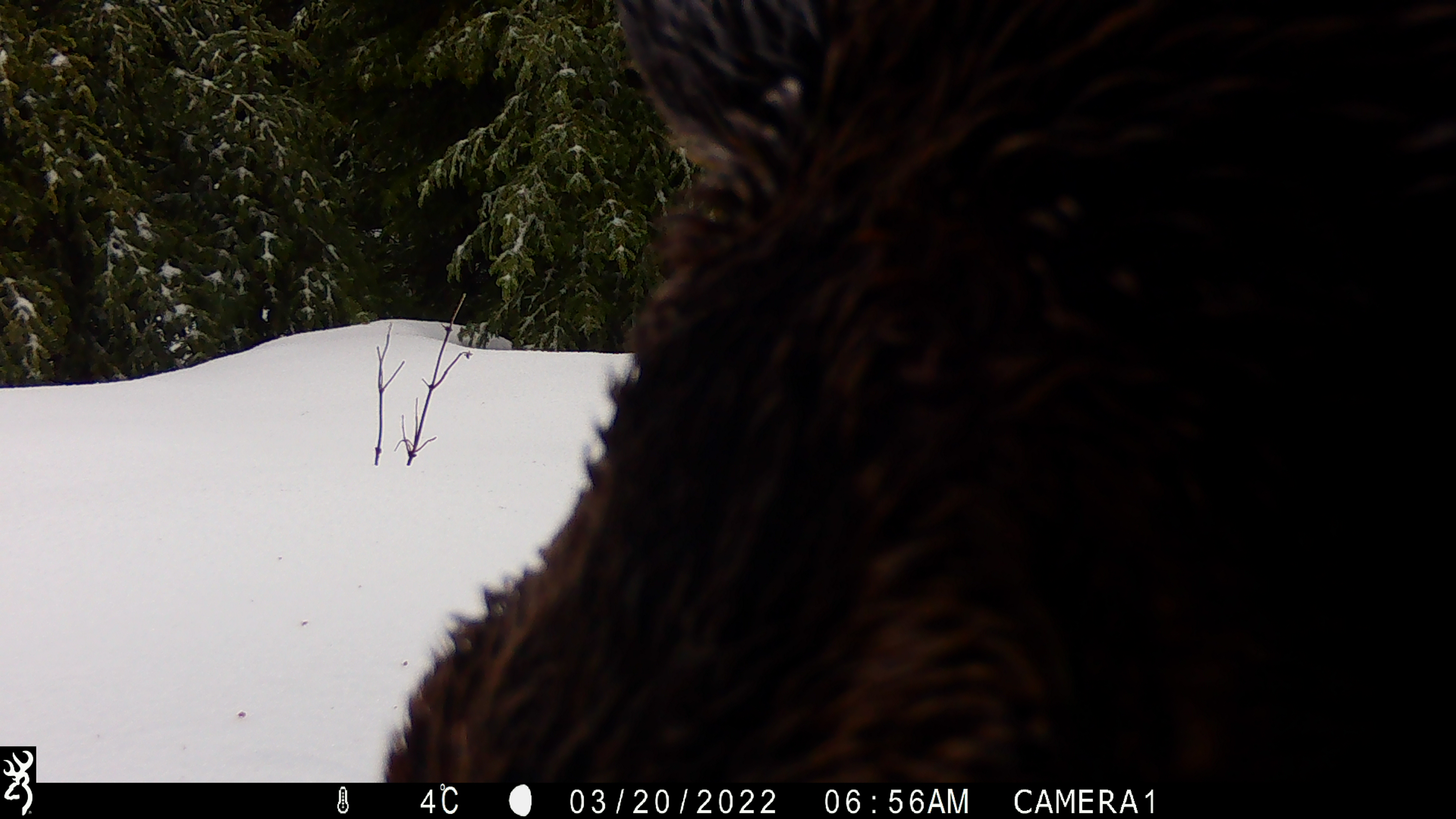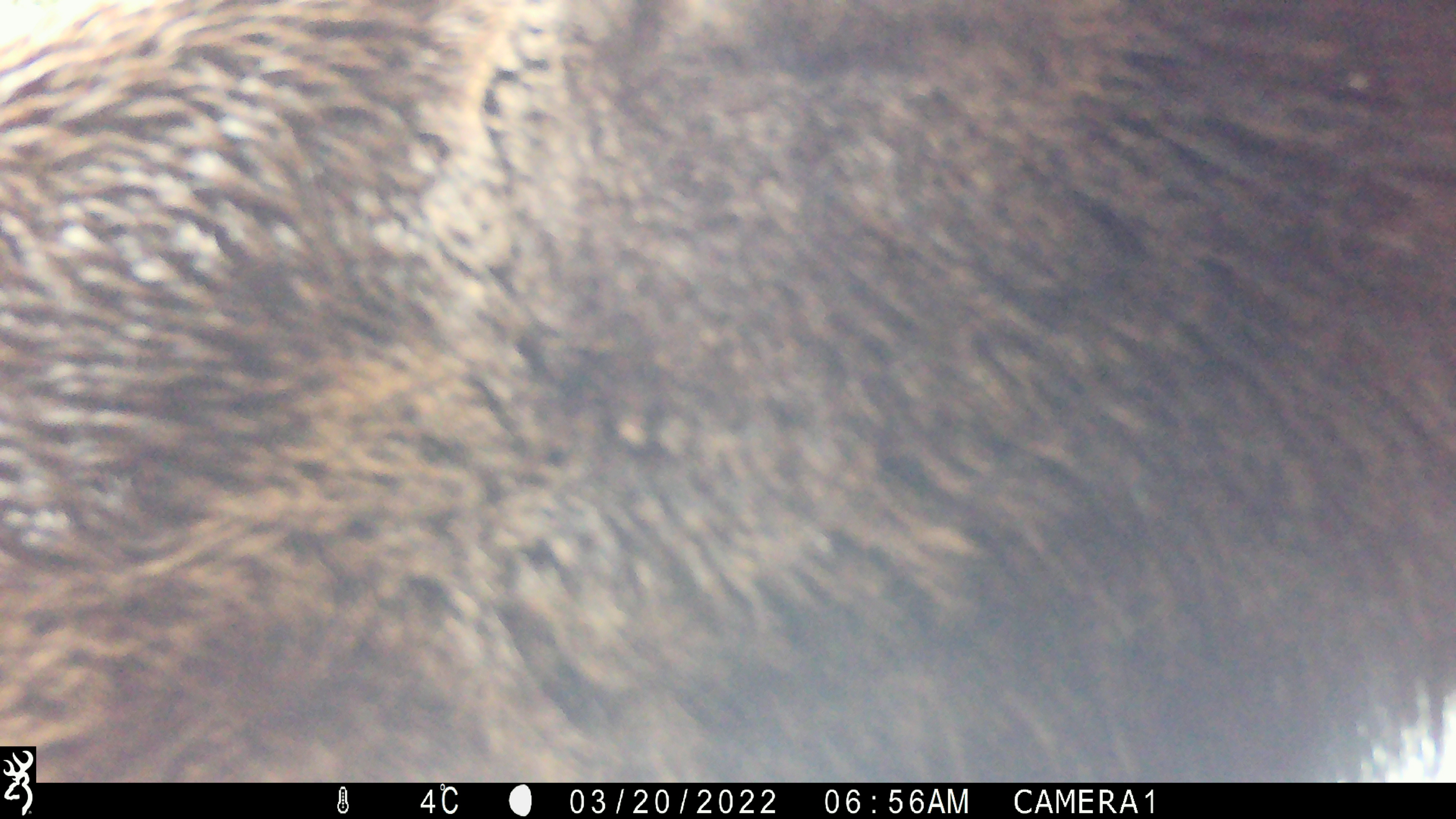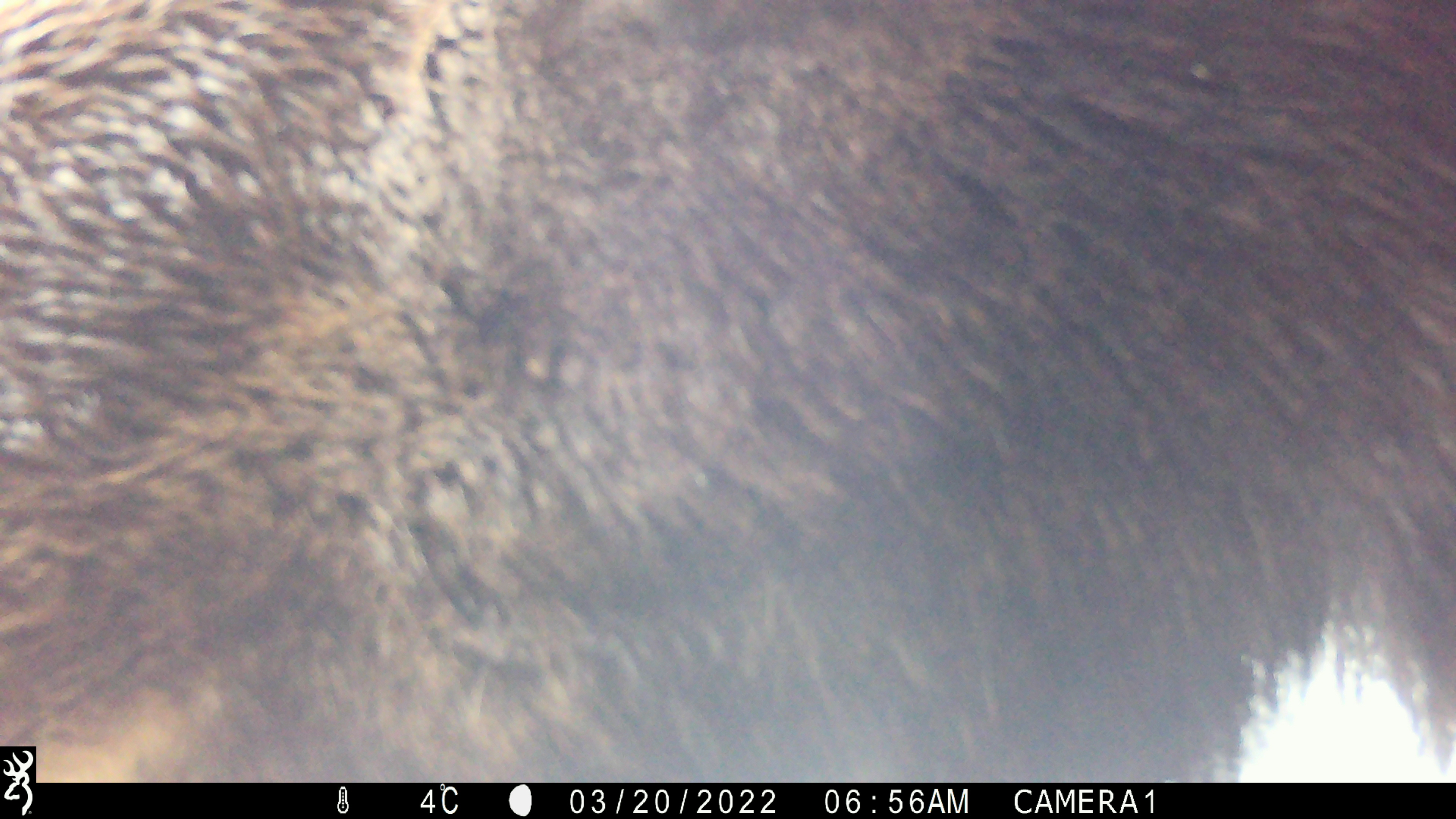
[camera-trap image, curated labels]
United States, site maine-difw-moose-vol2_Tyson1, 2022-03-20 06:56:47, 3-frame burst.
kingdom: Animalia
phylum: Chordata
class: Mammalia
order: Artiodactyla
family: Cervidae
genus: Alces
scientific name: Alces alces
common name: moose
Moose (Alces alces).